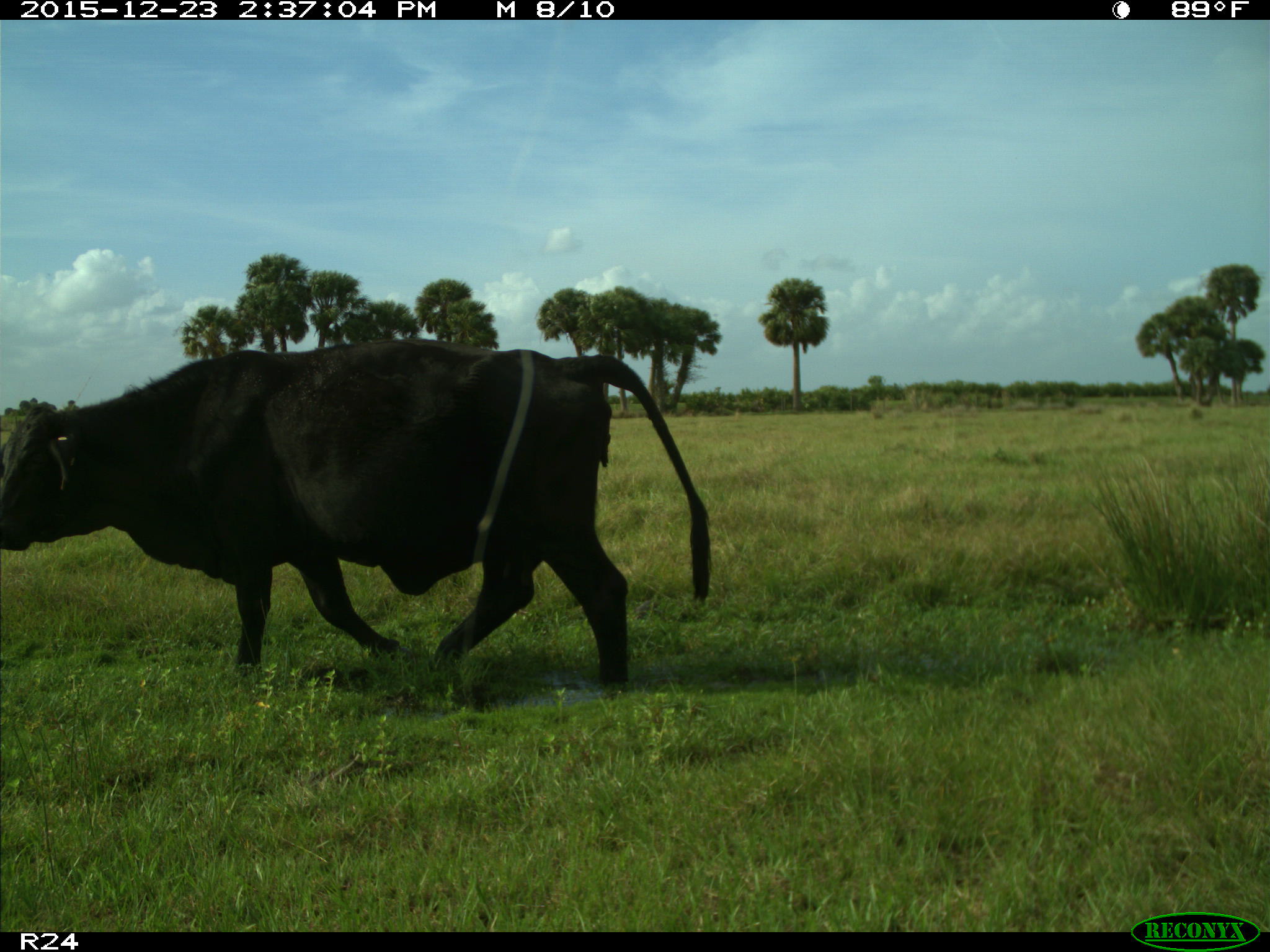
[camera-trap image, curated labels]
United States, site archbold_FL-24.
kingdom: Animalia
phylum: Chordata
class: Mammalia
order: Artiodactyla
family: Bovidae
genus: Bos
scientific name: Bos taurus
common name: domestic cow